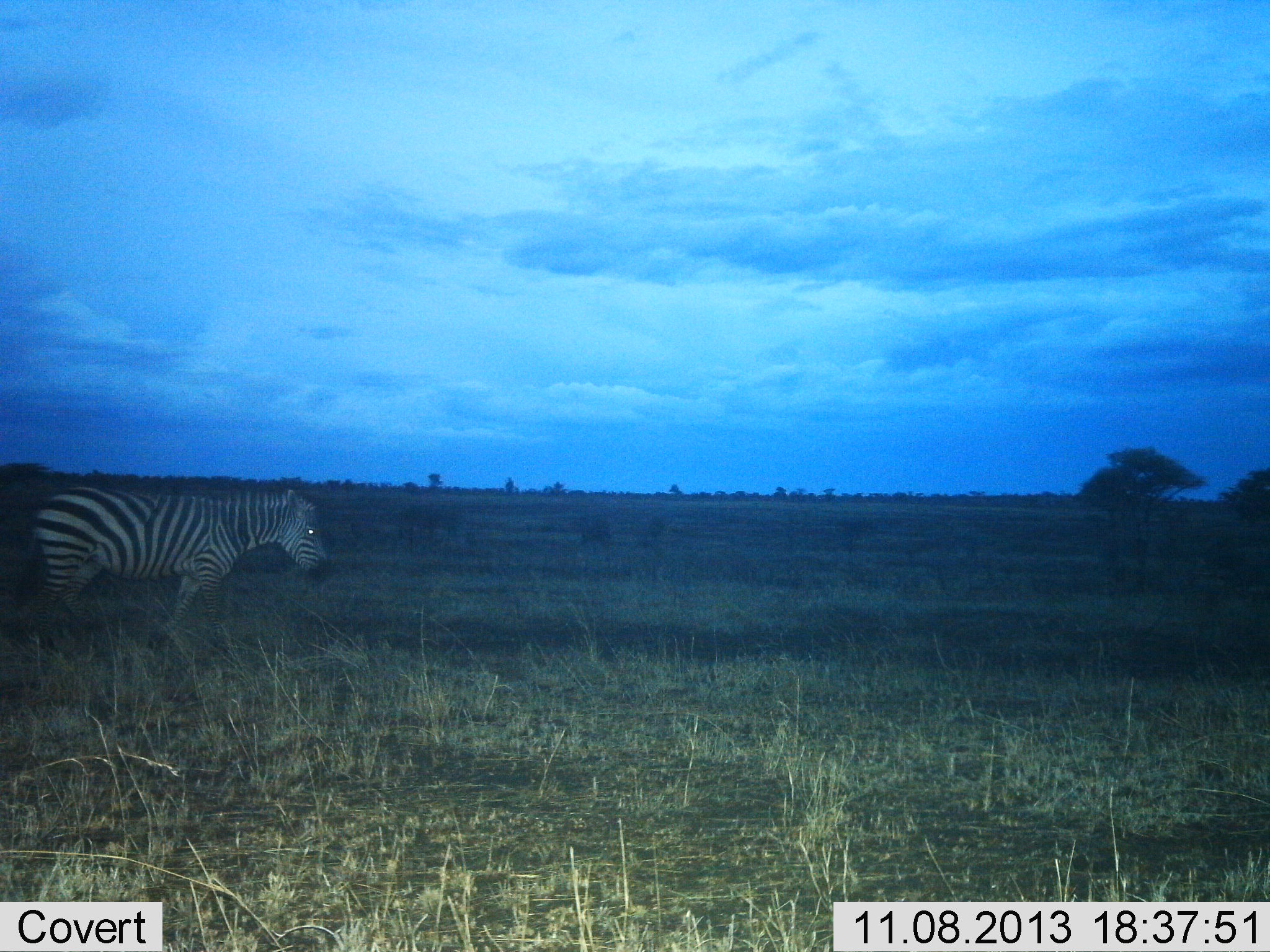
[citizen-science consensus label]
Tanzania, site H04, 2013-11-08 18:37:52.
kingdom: Animalia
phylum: Chordata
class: Mammalia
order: Perissodactyla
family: Equidae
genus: Equus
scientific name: Equus quagga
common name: plains zebra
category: zebra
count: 1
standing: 40%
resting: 0%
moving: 60%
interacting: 0%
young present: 0%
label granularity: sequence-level